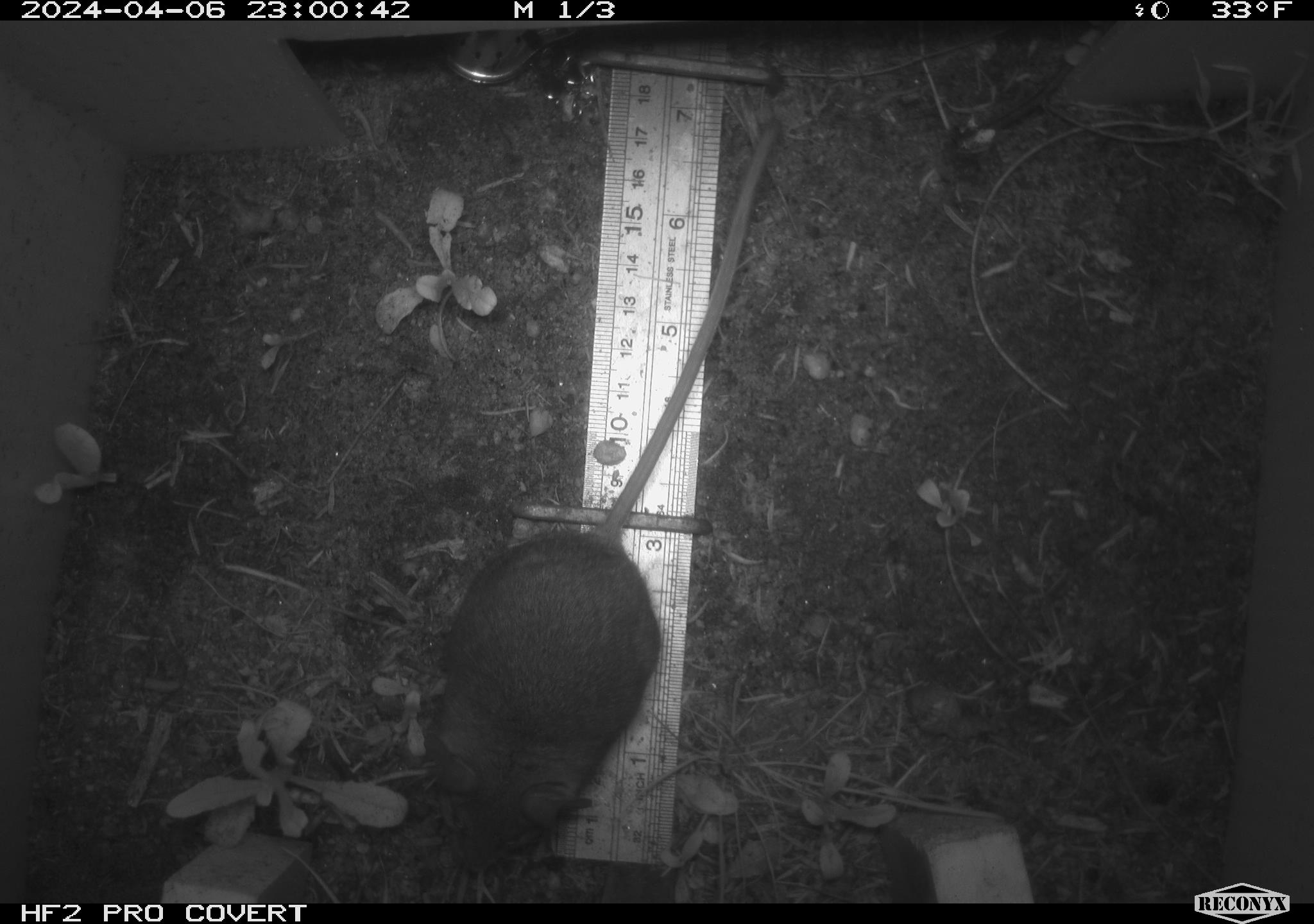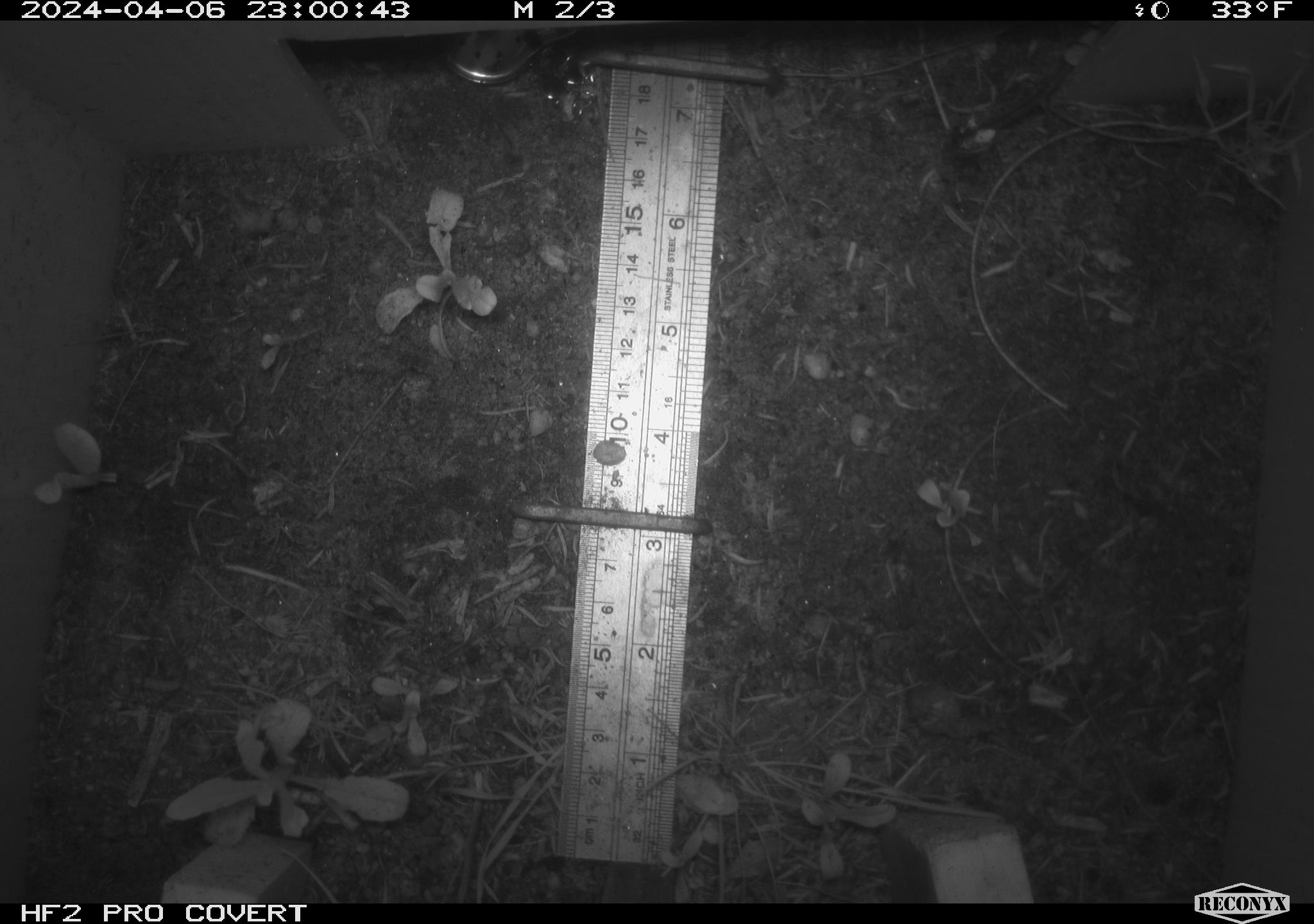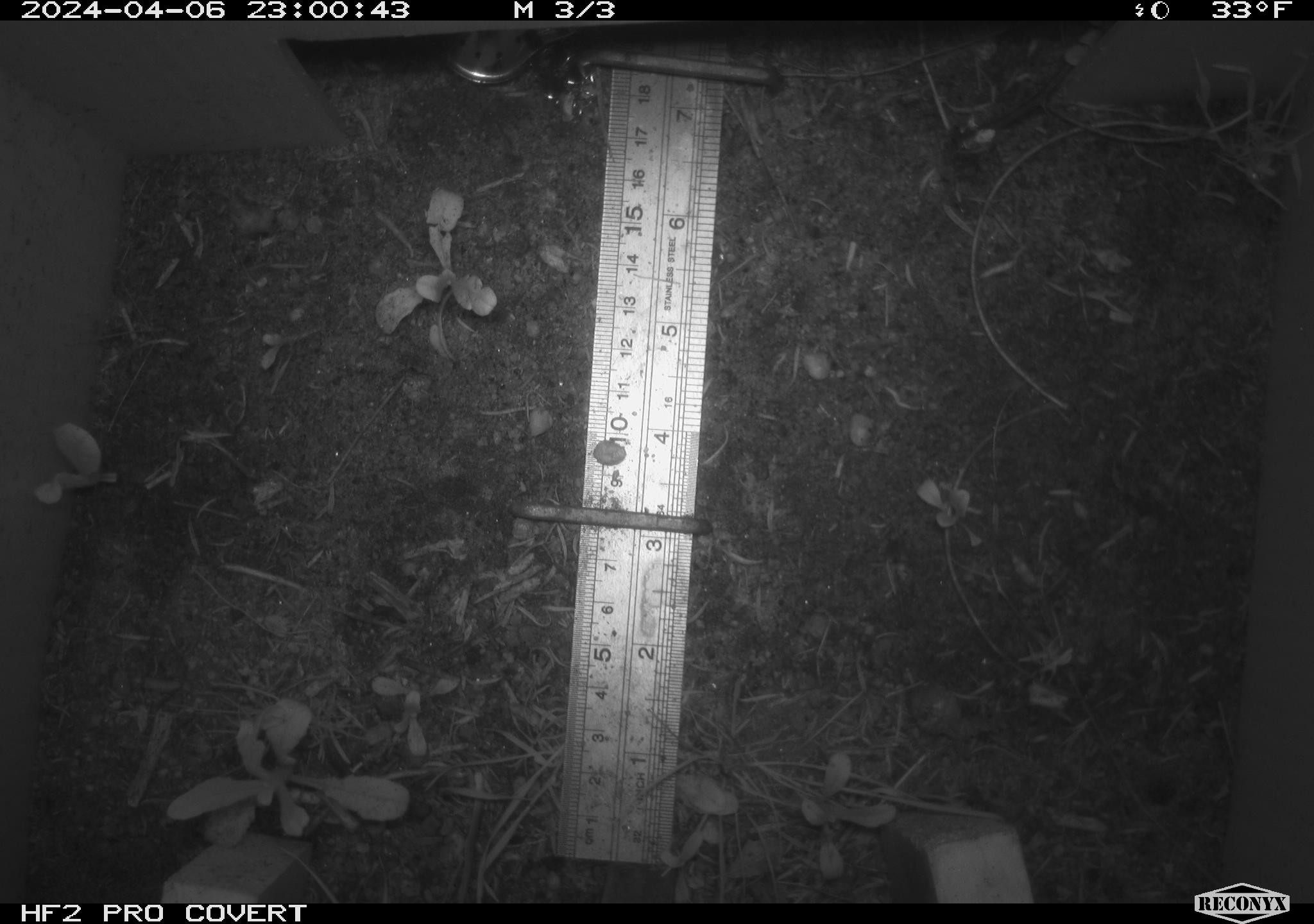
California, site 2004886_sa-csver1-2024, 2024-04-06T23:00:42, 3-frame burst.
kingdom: Animalia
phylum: Chordata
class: Mammalia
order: Rodentia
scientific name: Rodentia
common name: rodent